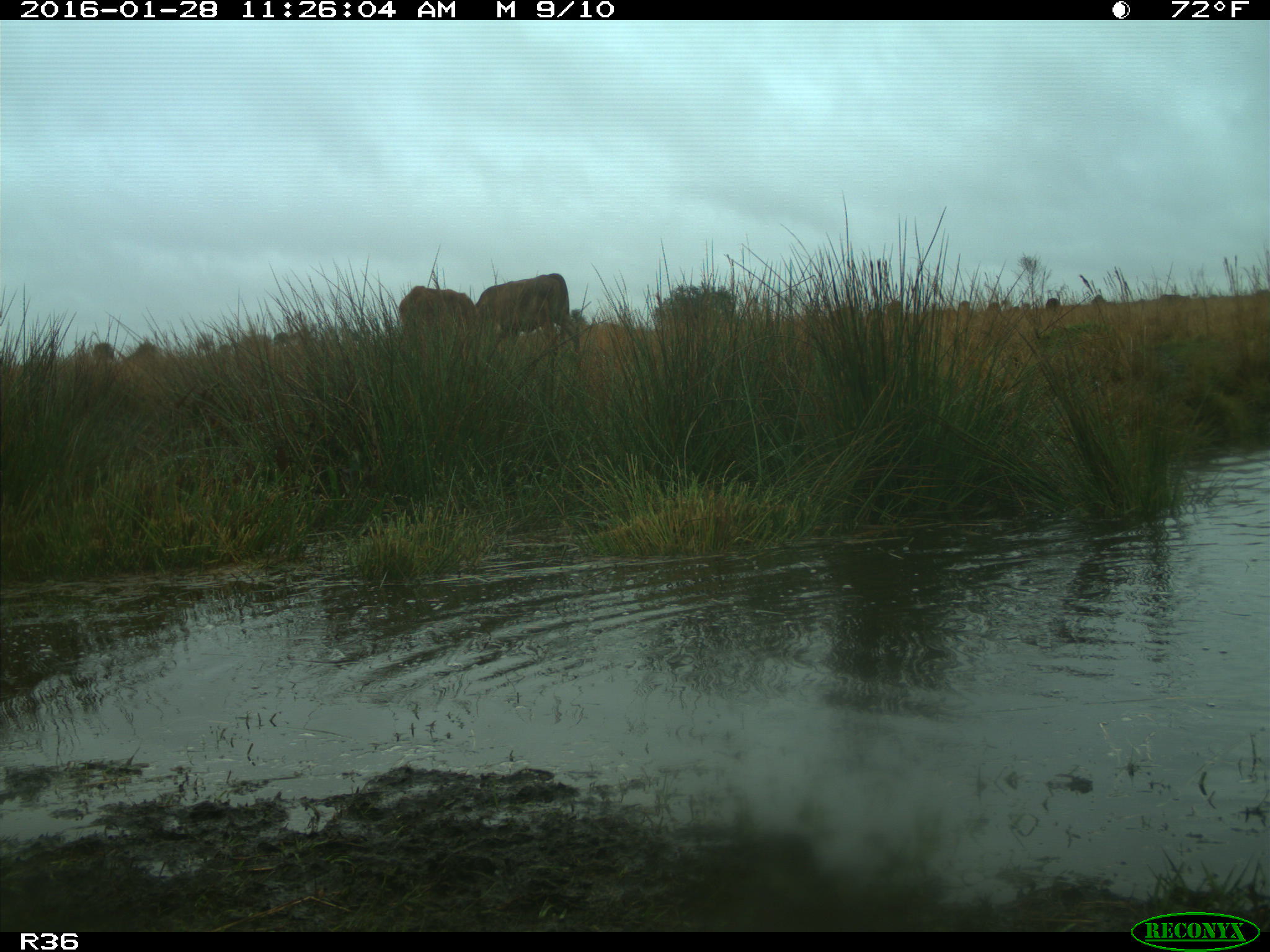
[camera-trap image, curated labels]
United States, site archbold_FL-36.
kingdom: Animalia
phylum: Chordata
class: Mammalia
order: Artiodactyla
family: Bovidae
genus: Bos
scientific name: Bos taurus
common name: domestic cow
Bos taurus (domestic cow).